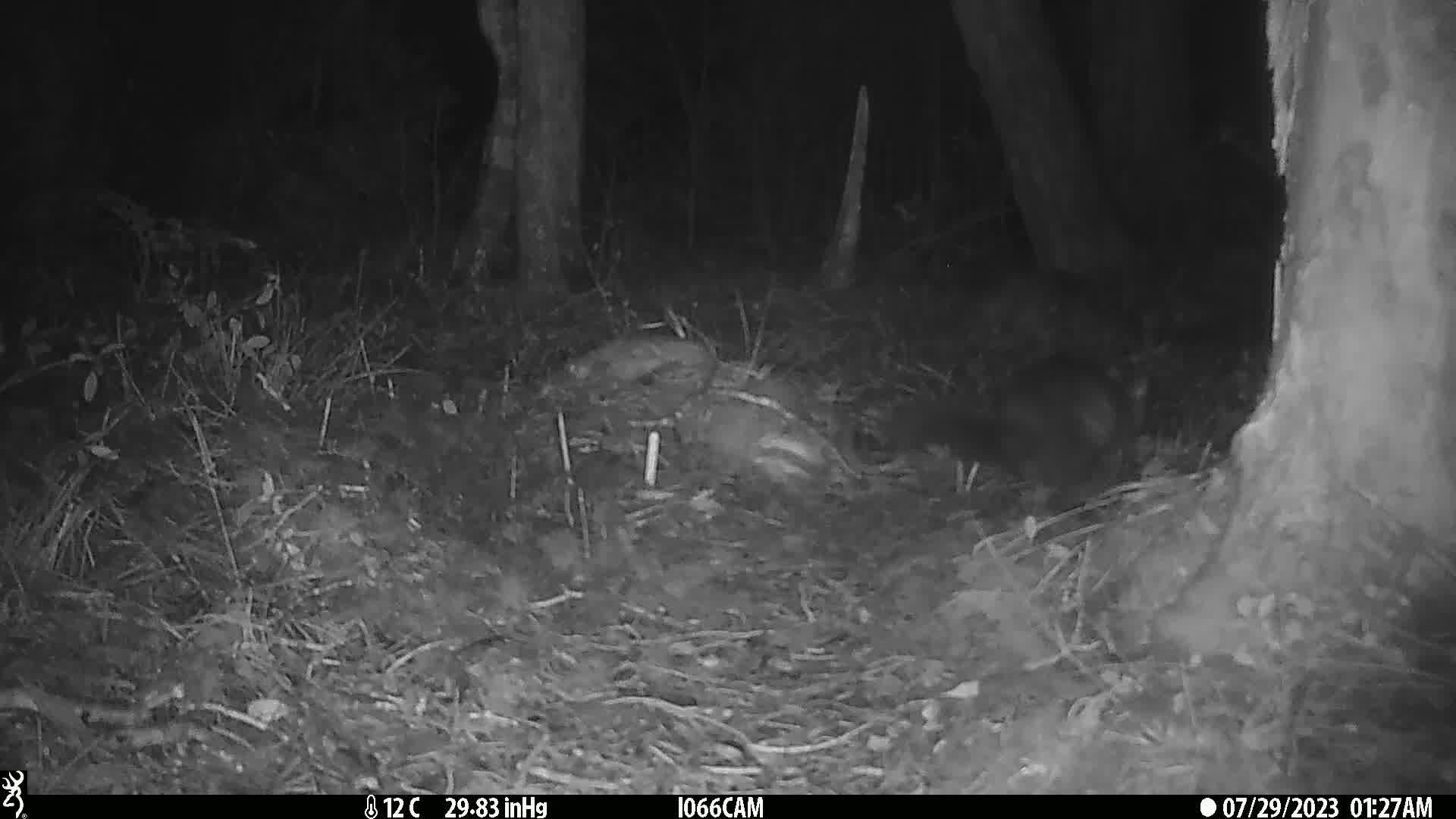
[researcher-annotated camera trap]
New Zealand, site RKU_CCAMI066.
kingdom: Animalia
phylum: Chordata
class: Mammalia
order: Diprotodontia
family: Phalangeridae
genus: Trichosurus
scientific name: Trichosurus vulpecula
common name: common brushtail possum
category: possum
Possum (common brushtail possum) (Trichosurus vulpecula).